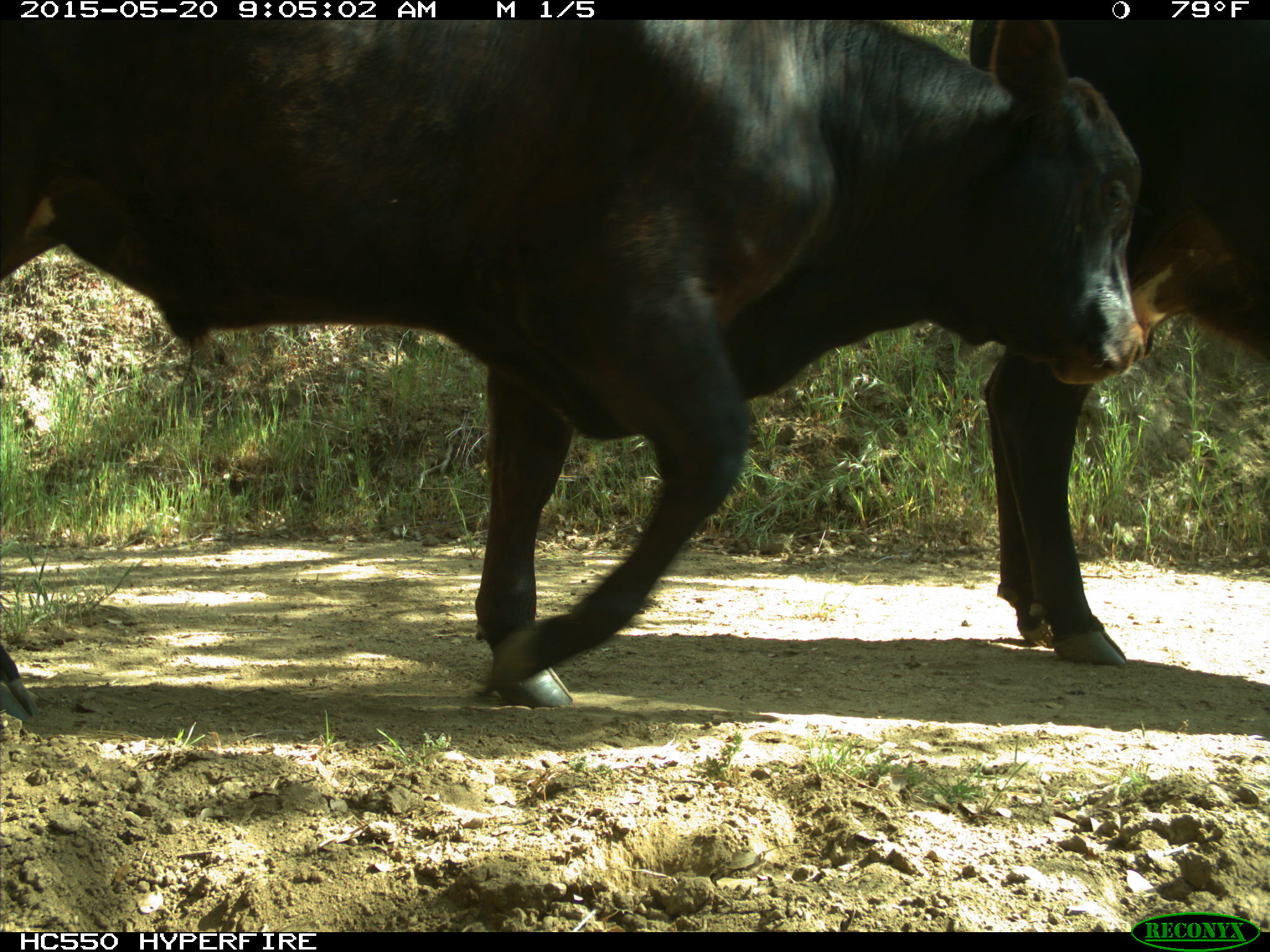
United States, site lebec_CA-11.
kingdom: Animalia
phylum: Chordata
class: Mammalia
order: Artiodactyla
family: Bovidae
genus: Bos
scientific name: Bos taurus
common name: domestic cow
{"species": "Bos taurus (domestic cow)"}